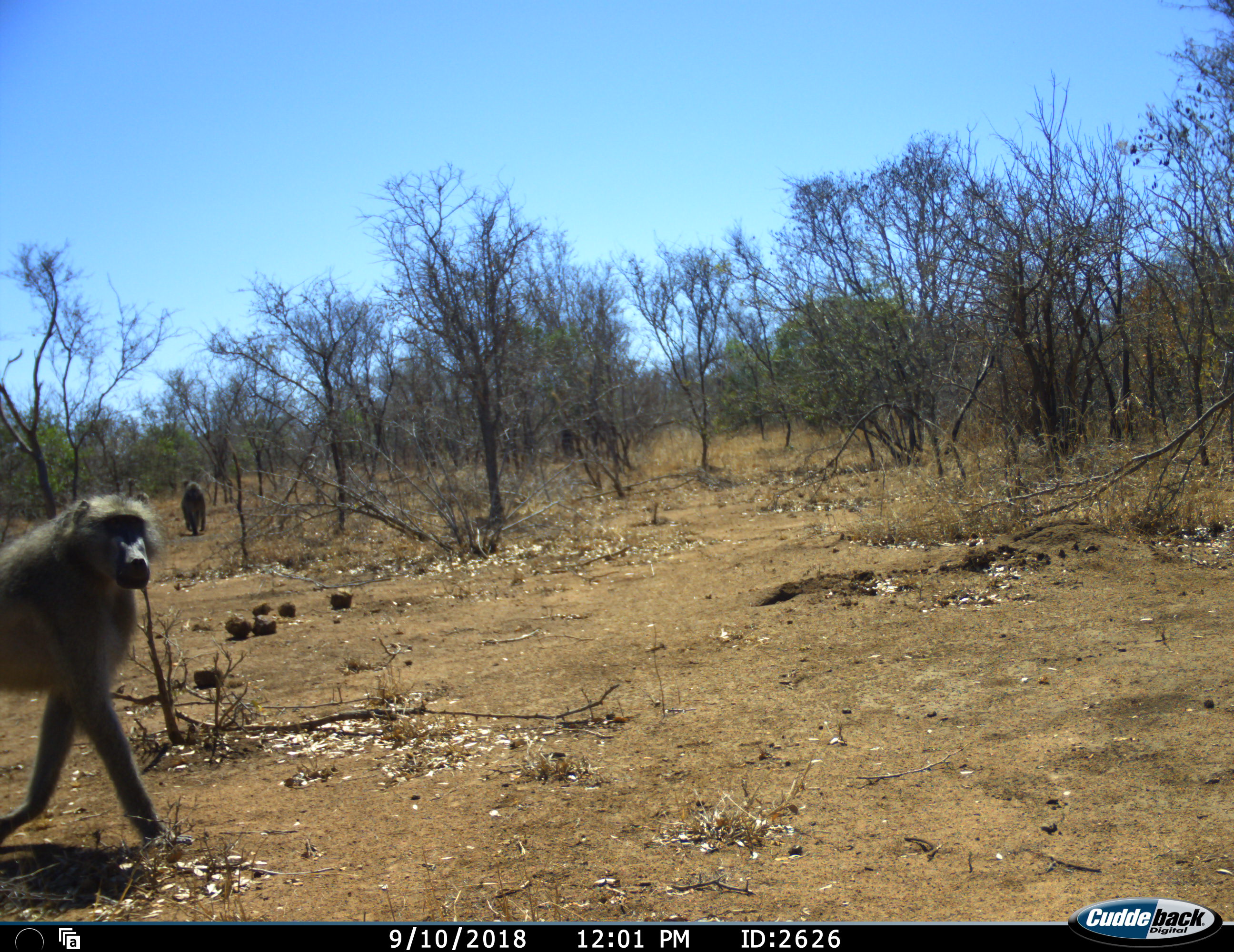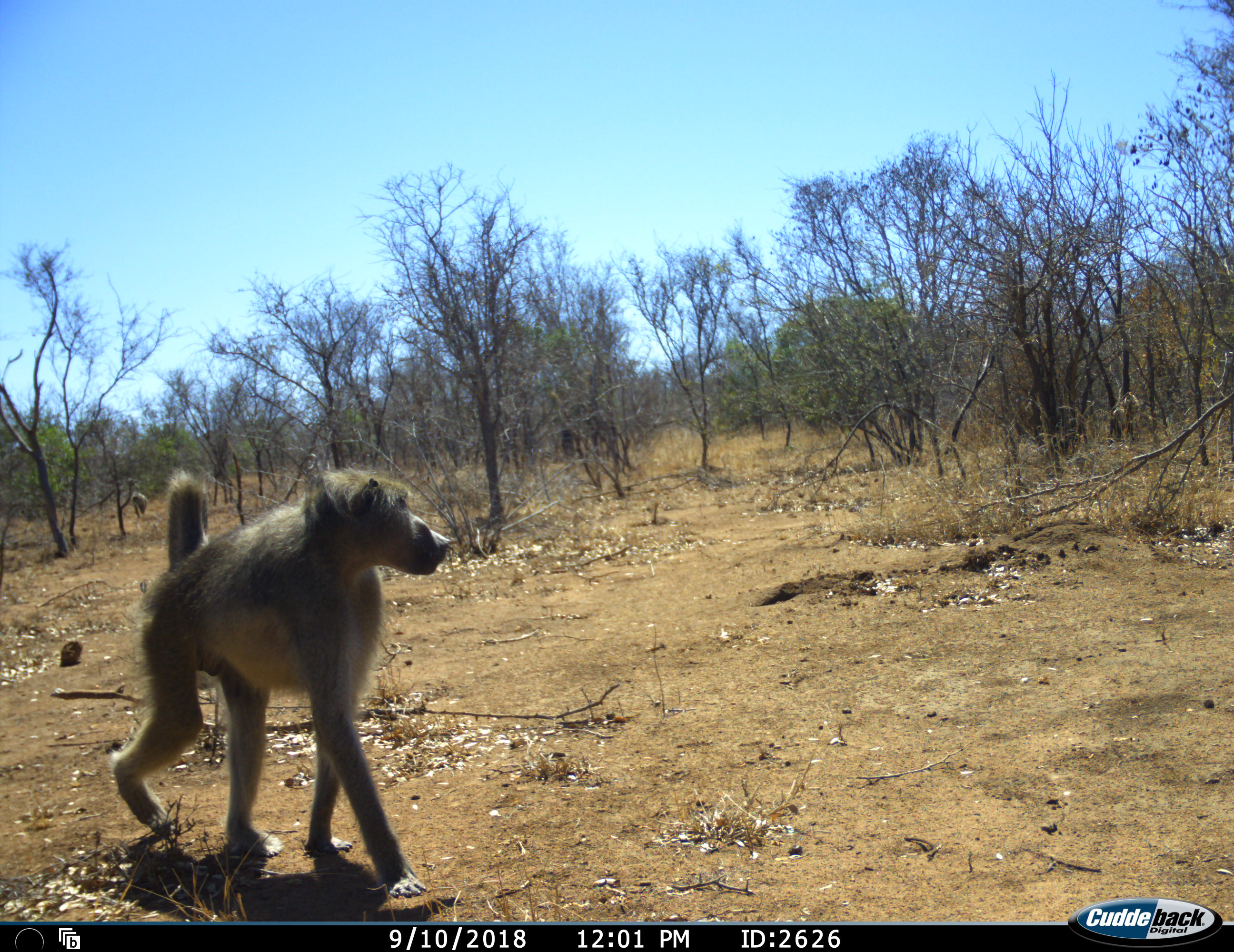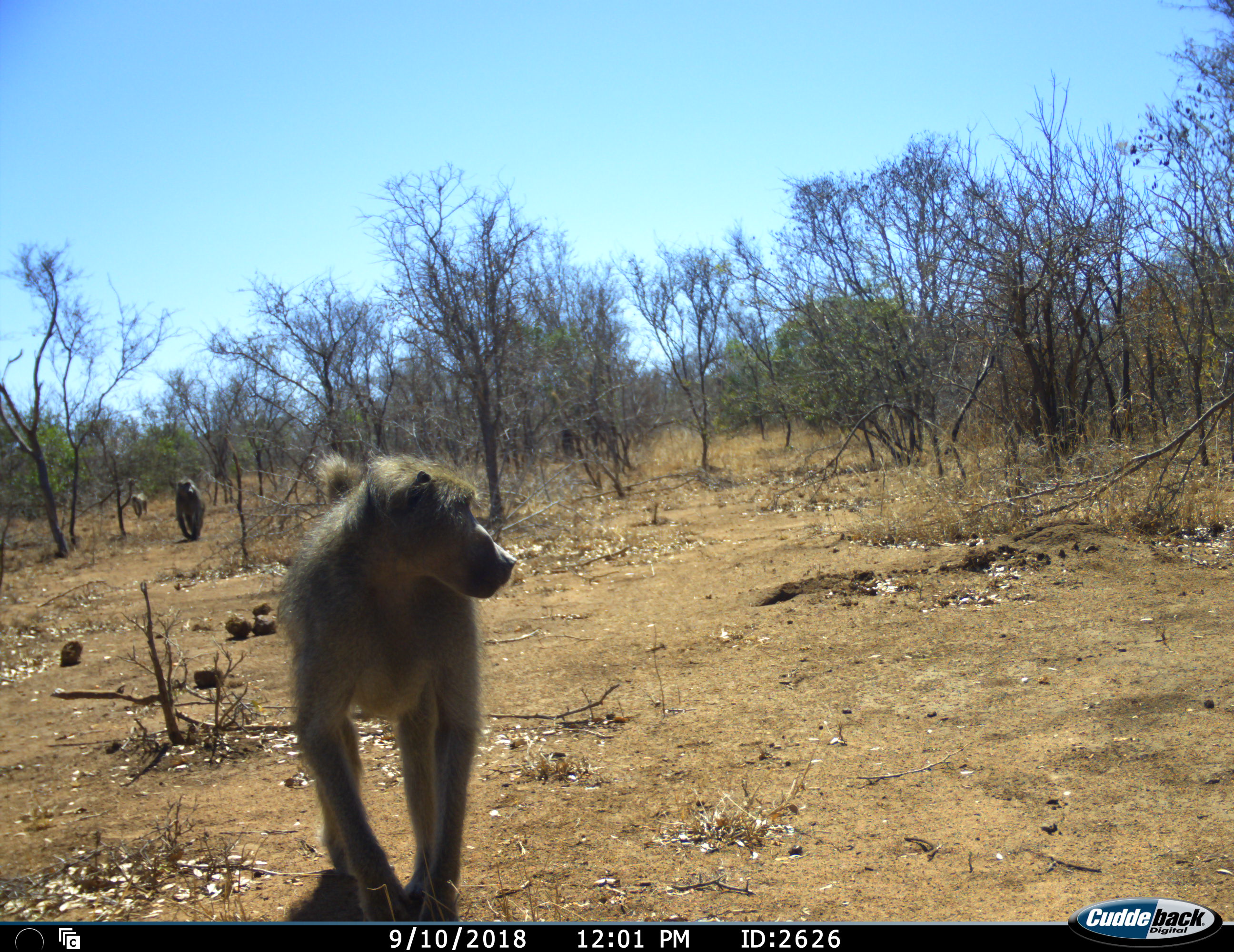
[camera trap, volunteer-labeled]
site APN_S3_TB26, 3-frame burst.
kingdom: Animalia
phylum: Chordata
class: Mammalia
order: Primates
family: Cercopithecidae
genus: Papio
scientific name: Papio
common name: baboon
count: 3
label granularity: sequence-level